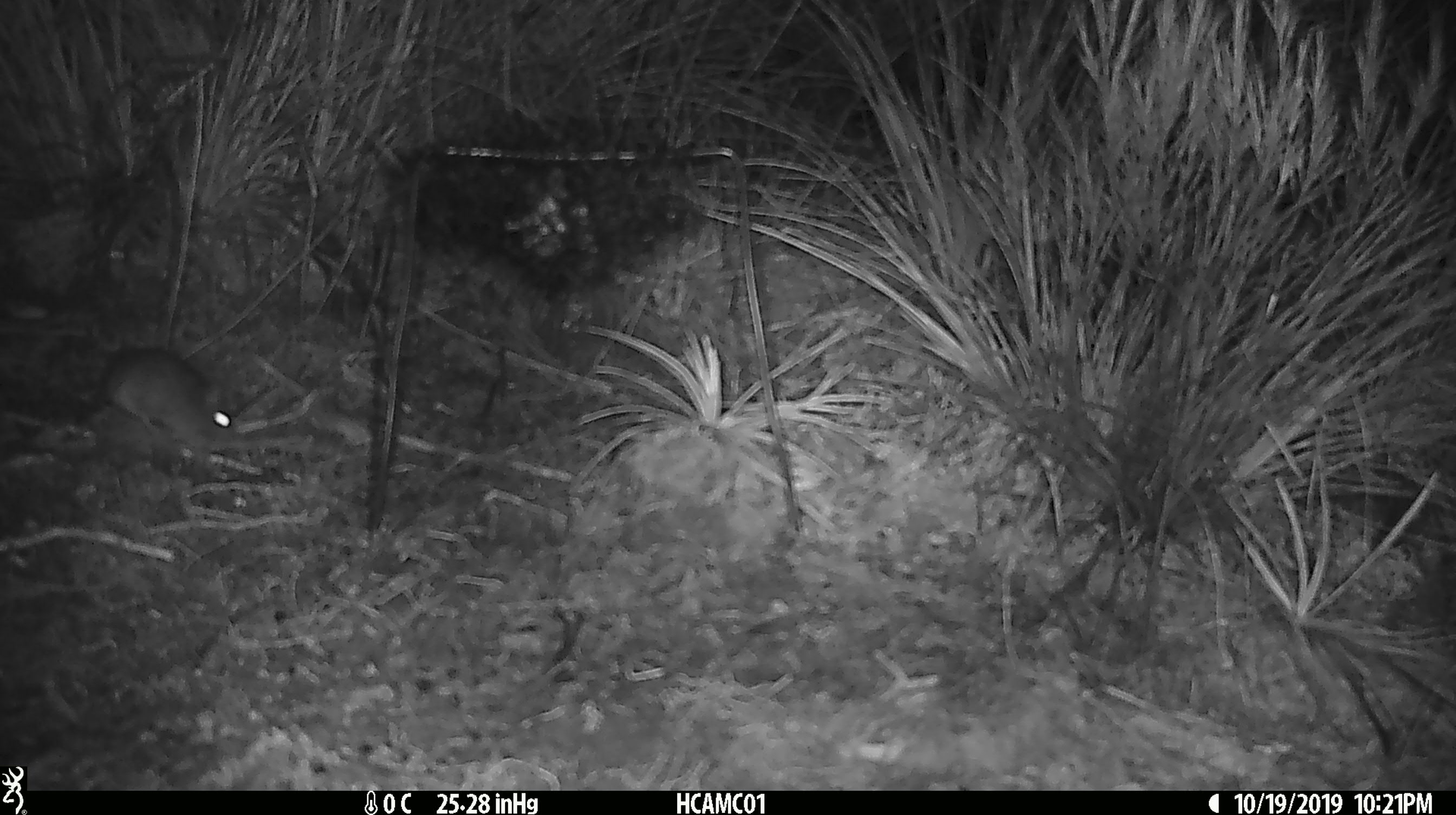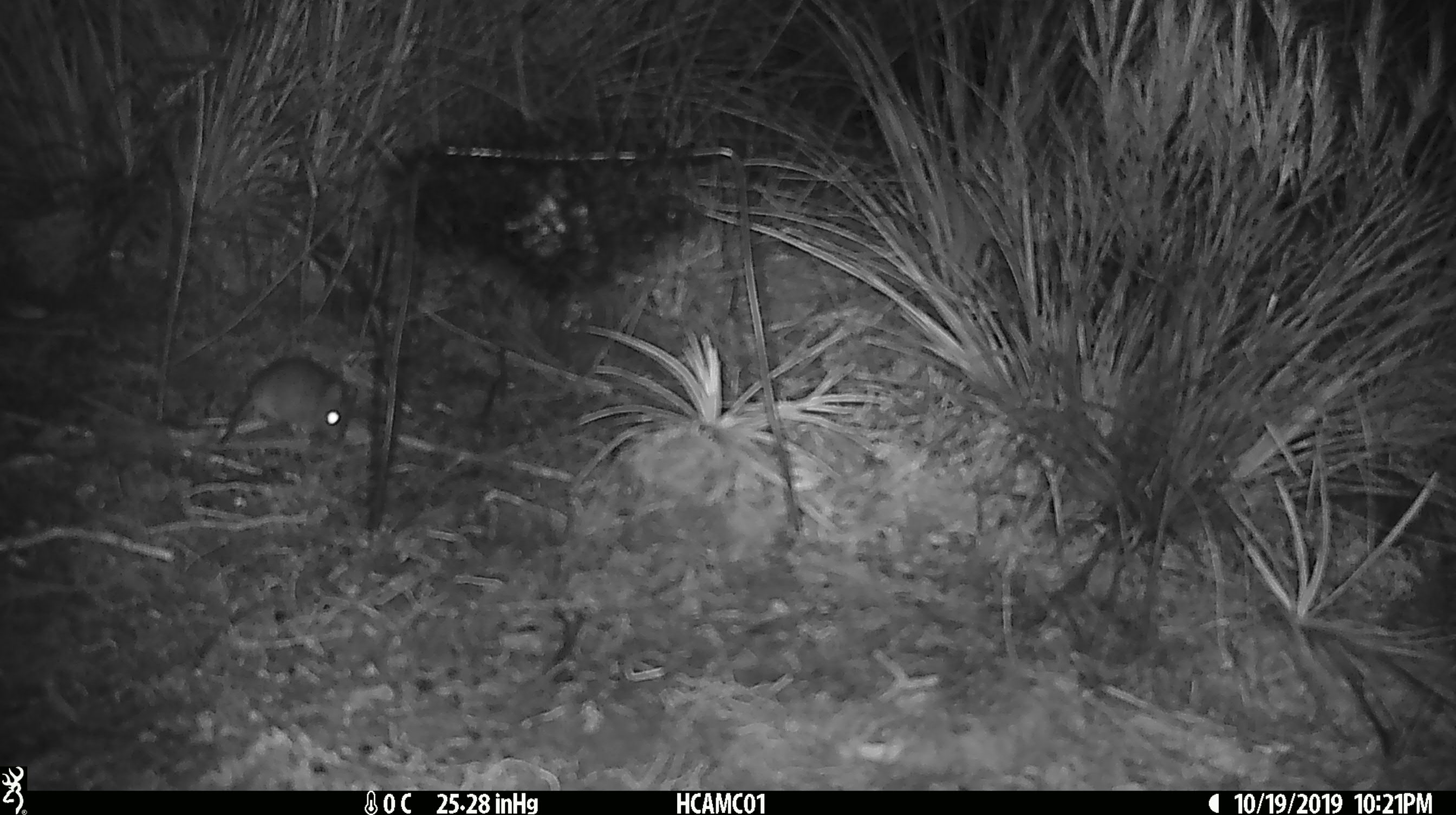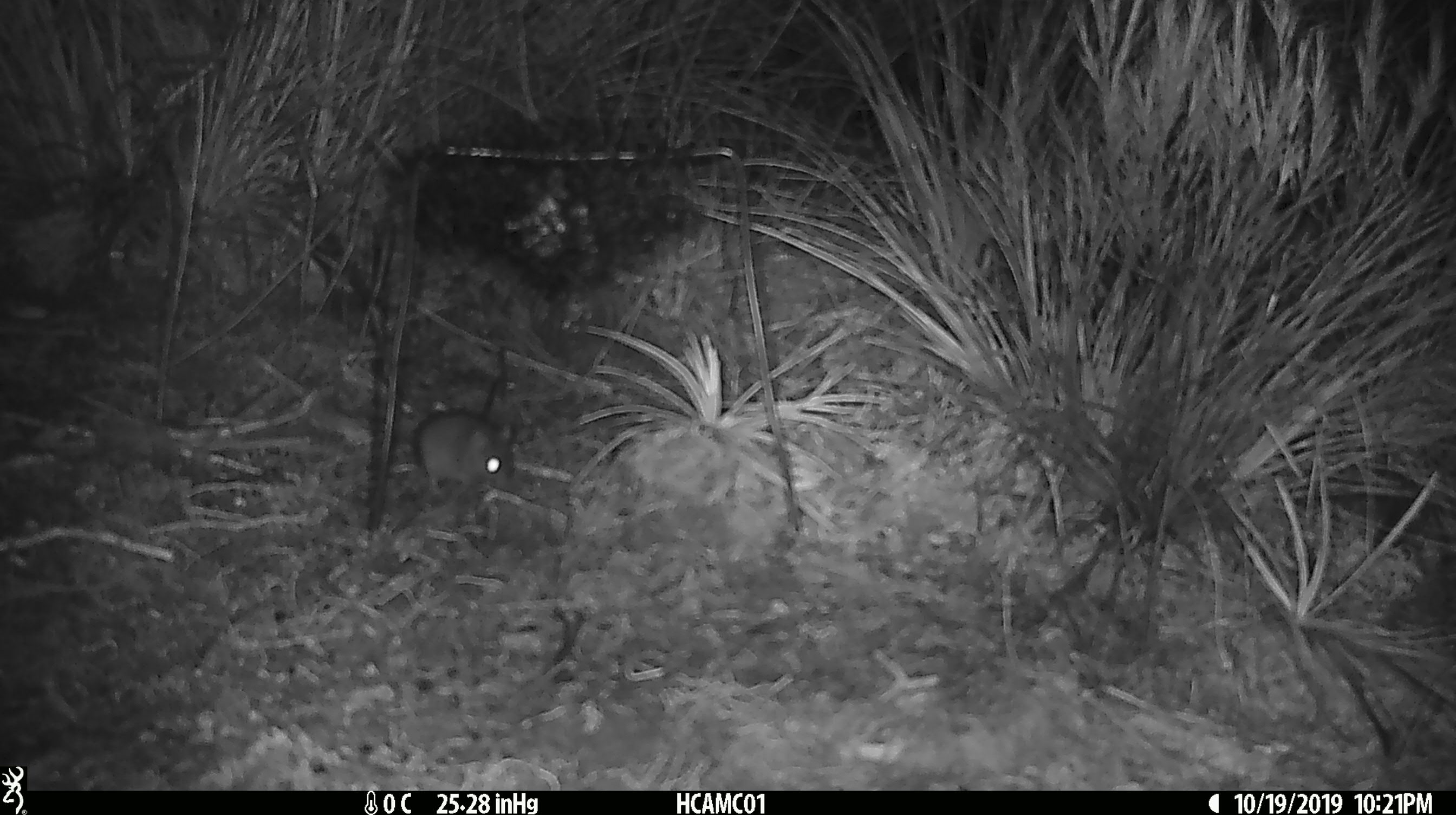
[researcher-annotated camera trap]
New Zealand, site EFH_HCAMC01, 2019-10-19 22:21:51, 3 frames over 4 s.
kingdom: Animalia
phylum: Chordata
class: Mammalia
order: Rodentia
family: Muridae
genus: Mus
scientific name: Mus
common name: mouse